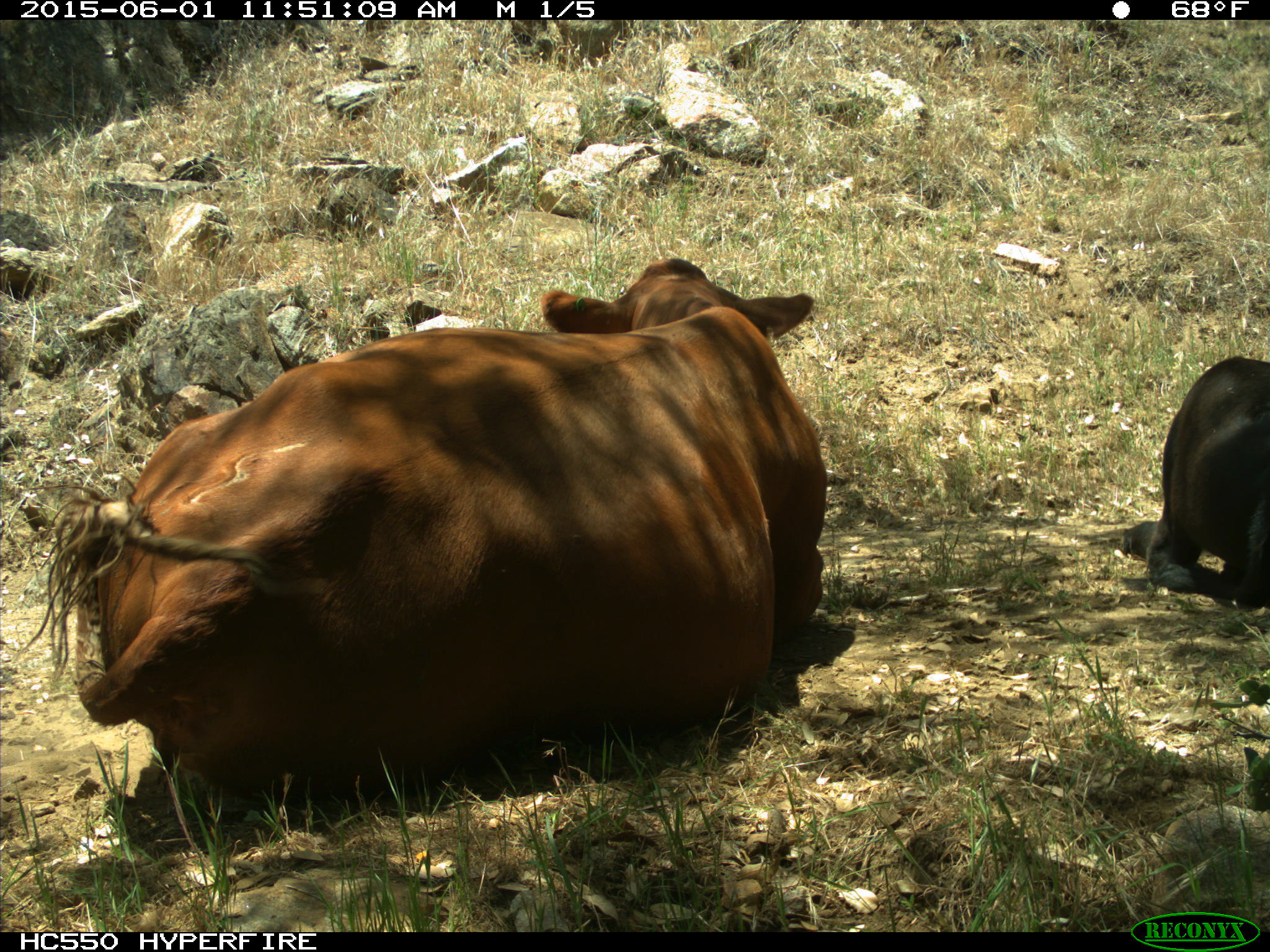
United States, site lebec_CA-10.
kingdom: Animalia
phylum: Chordata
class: Mammalia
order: Artiodactyla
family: Bovidae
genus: Bos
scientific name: Bos taurus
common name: domestic cow